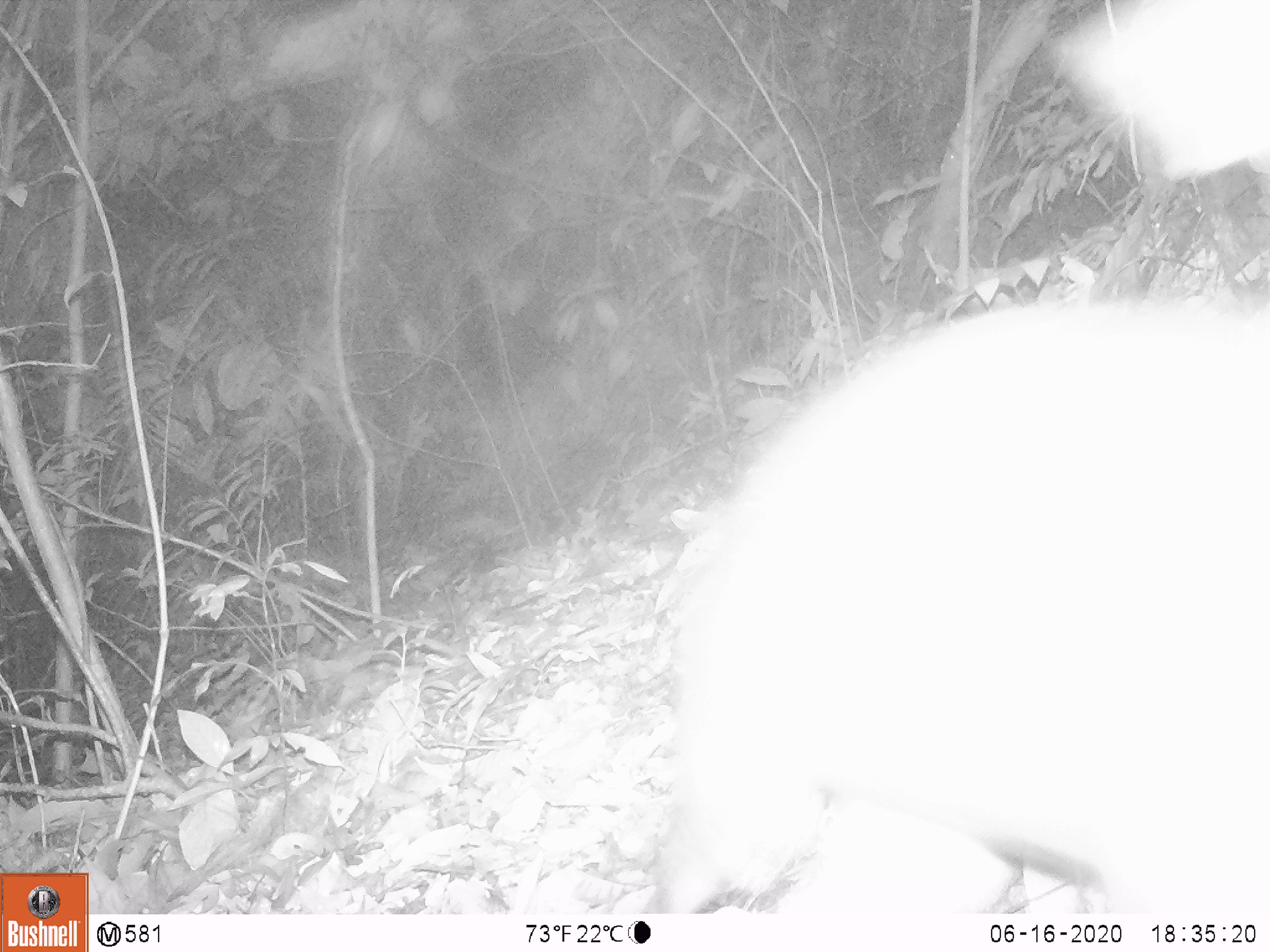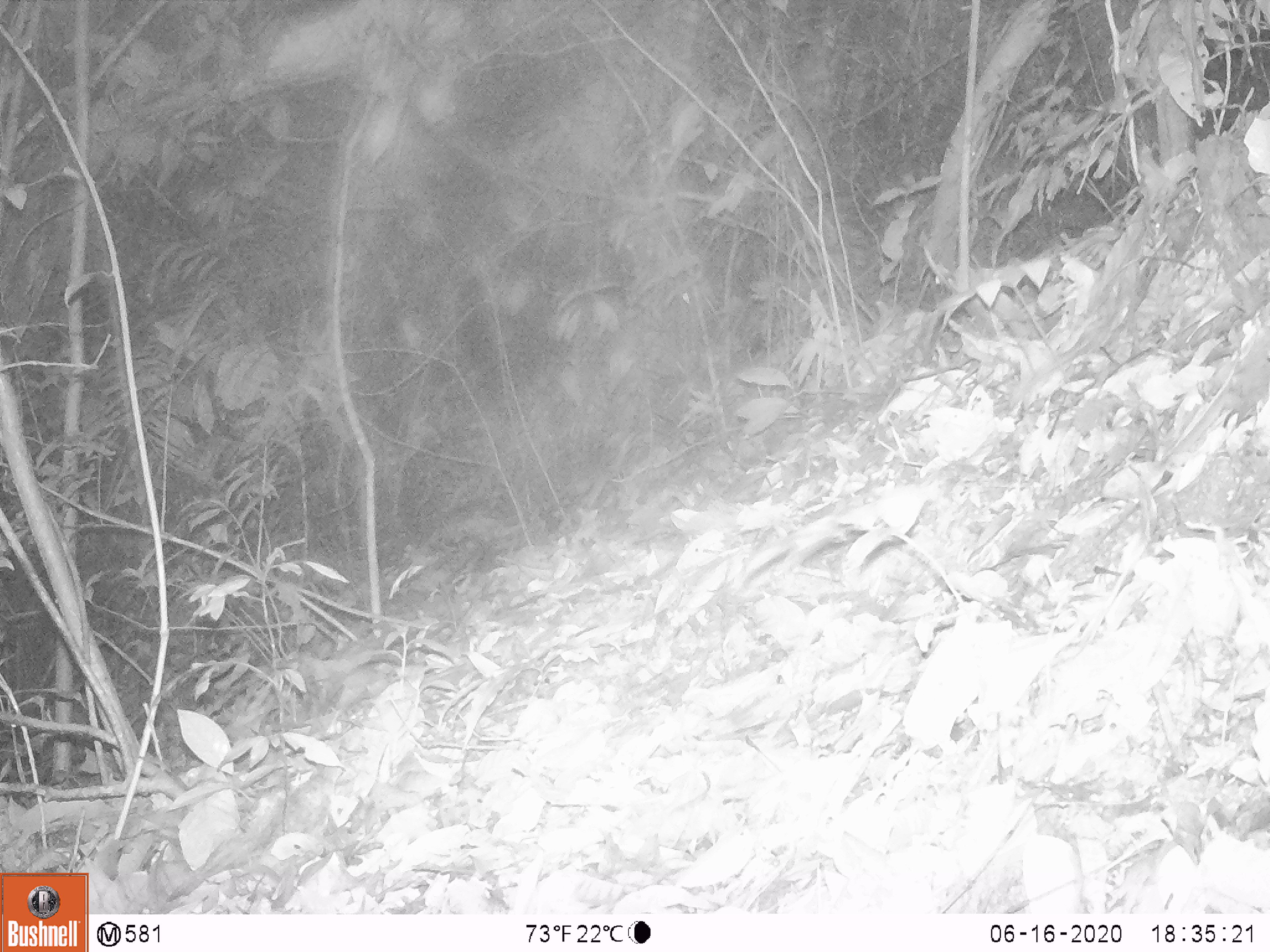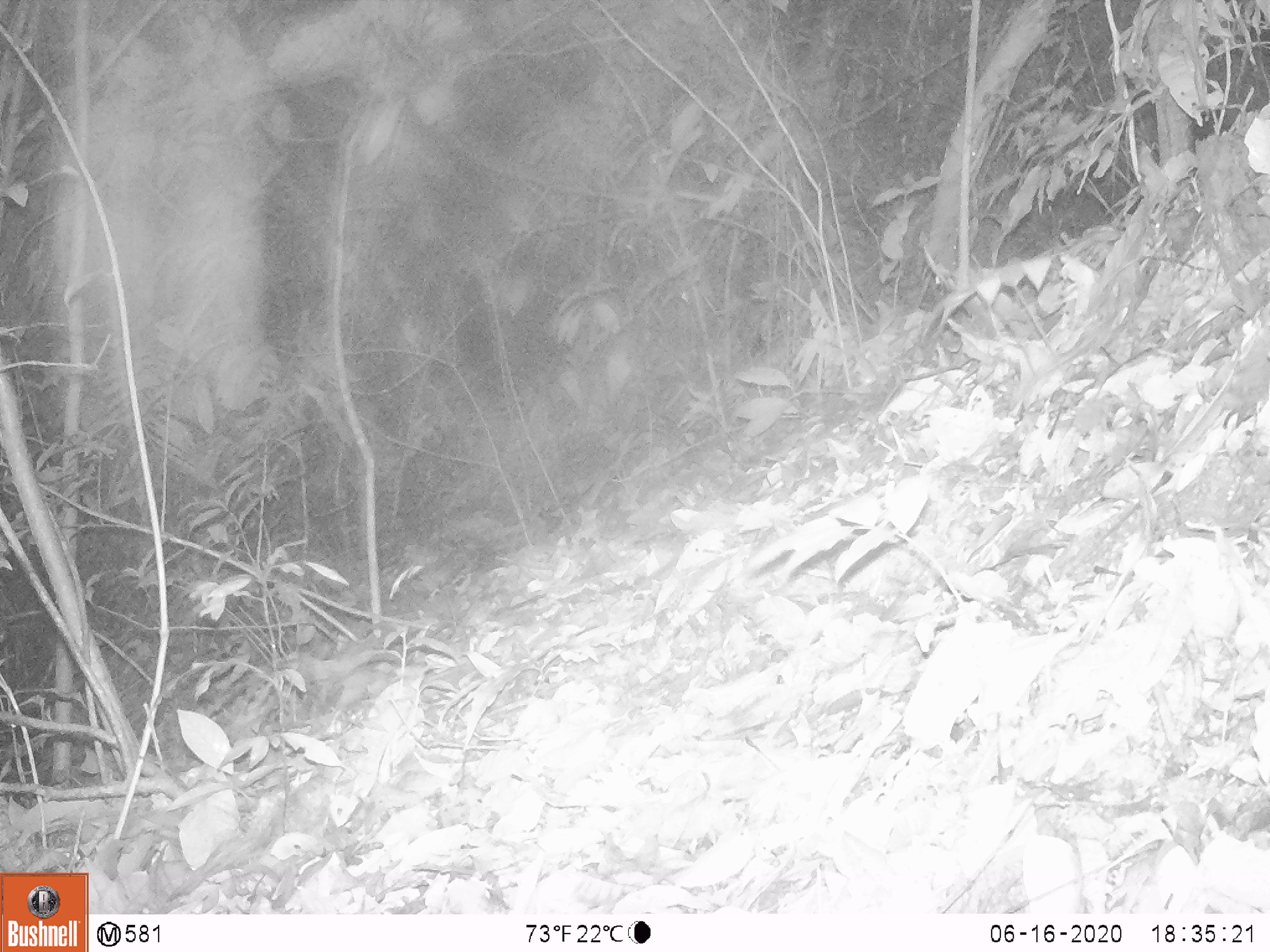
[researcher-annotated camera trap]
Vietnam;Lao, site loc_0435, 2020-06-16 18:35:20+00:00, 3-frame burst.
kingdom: Animalia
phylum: Chordata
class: Mammalia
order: Artiodactyla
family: Cervidae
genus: Muntiacus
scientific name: Muntiacus rooseveltorum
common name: roosevelt's muntjac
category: roosevelts muntjac group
Roosevelts muntjac group (roosevelt's muntjac) (Muntiacus rooseveltorum). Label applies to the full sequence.